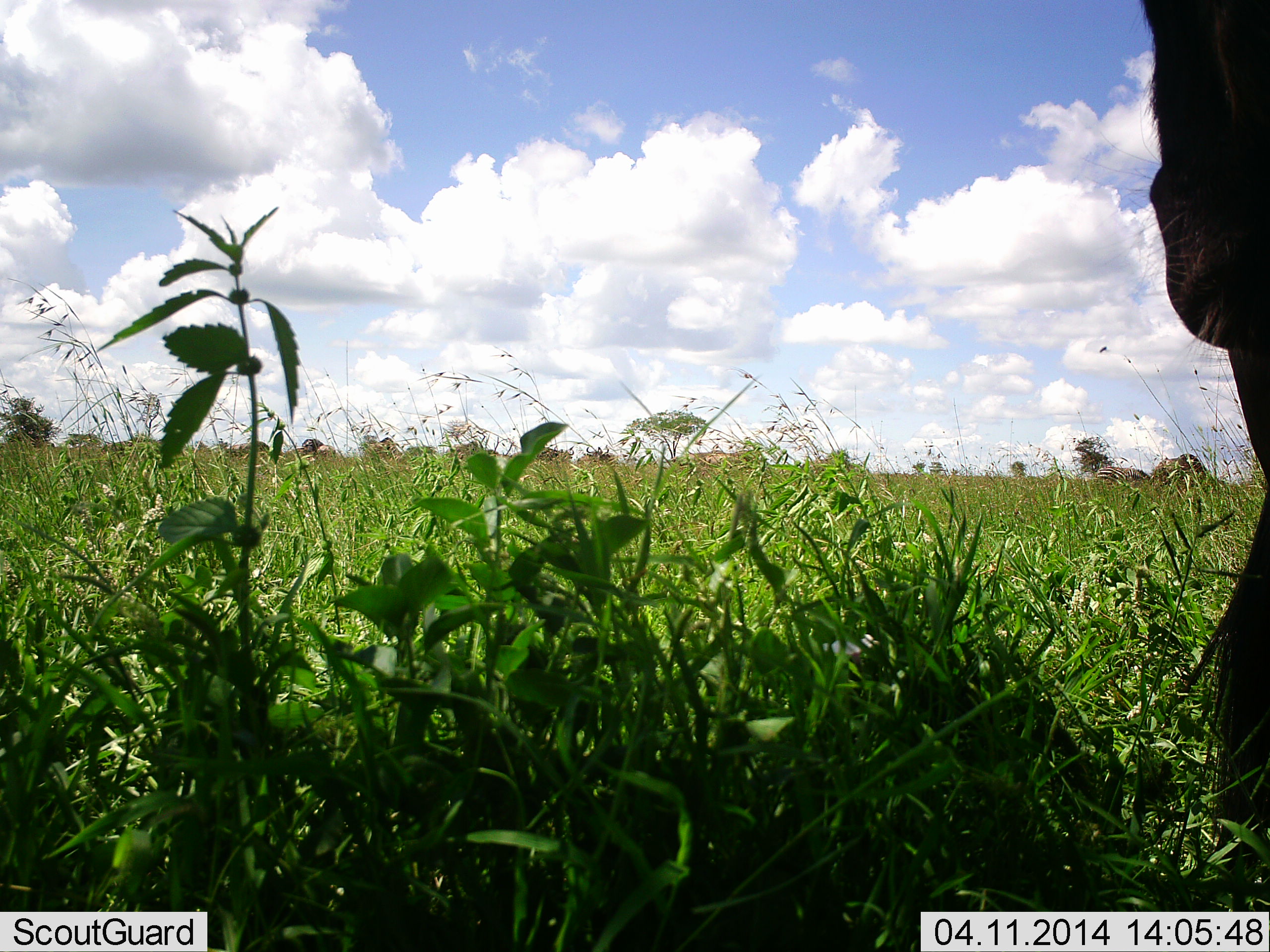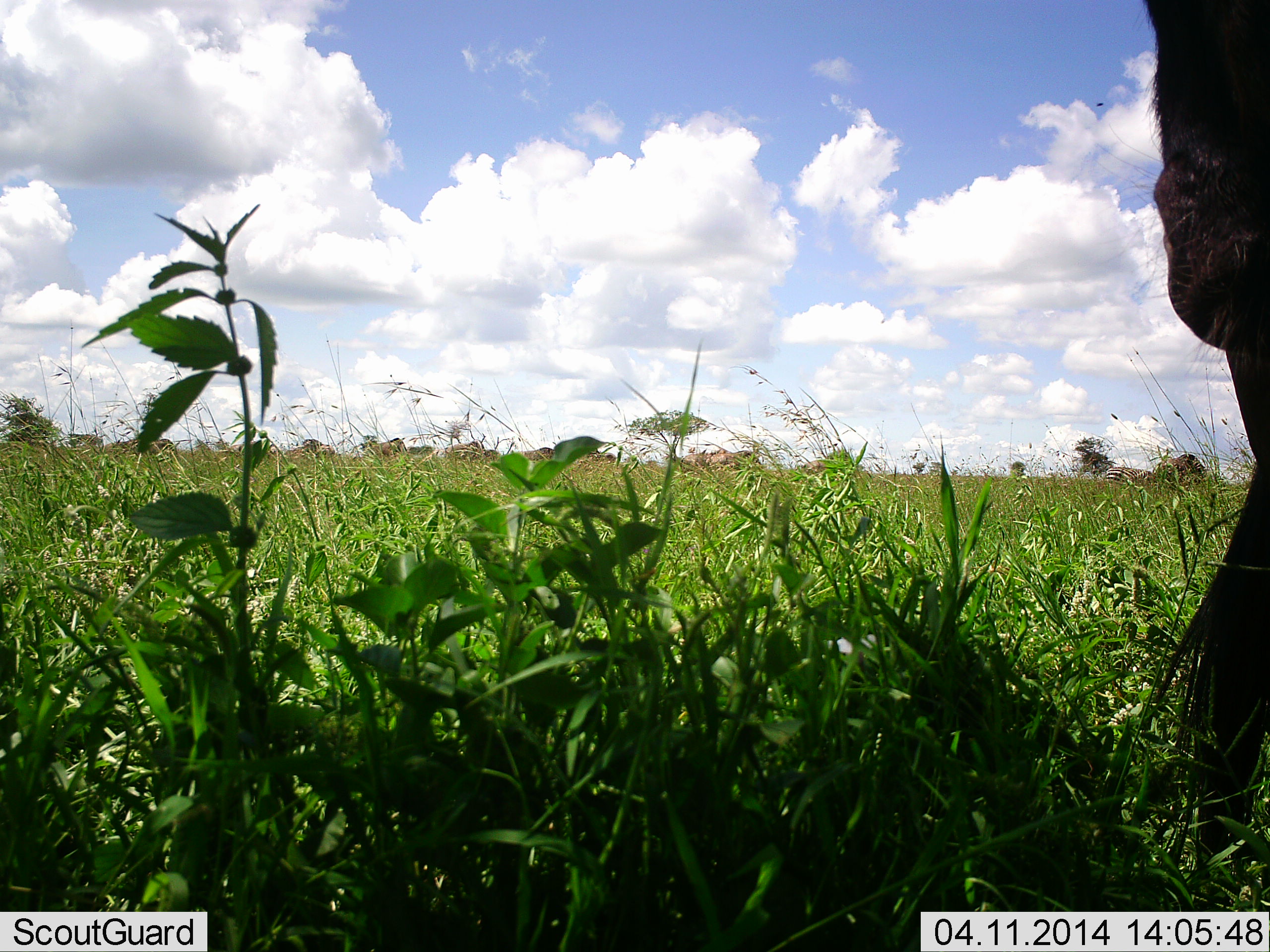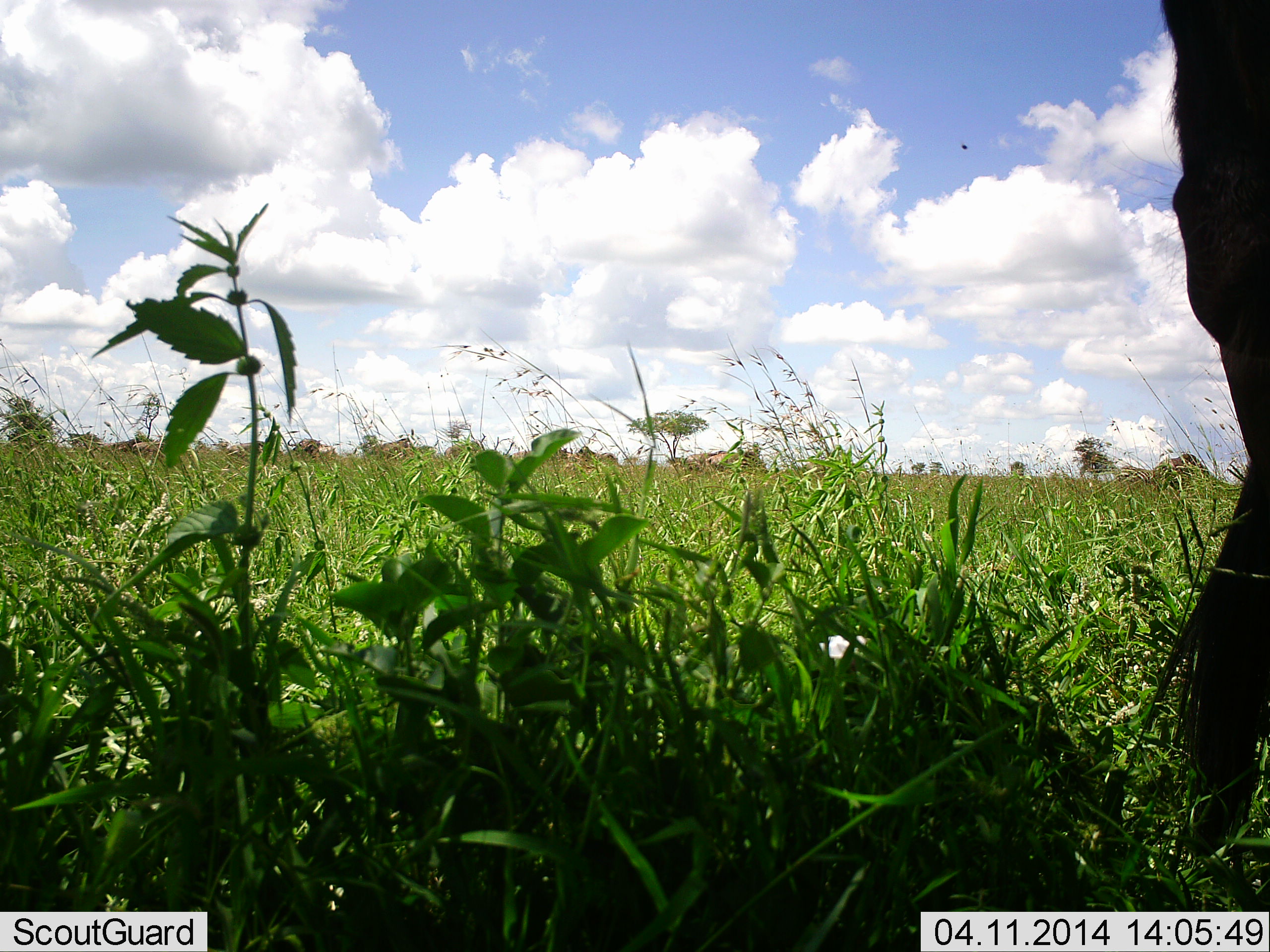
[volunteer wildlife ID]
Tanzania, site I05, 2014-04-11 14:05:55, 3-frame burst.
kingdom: Animalia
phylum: Chordata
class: Mammalia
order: Artiodactyla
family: Bovidae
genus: Connochaetes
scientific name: Connochaetes taurinus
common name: blue wildebeest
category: wildebeest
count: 1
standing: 100%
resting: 0%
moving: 8%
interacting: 0%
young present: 0%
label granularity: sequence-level